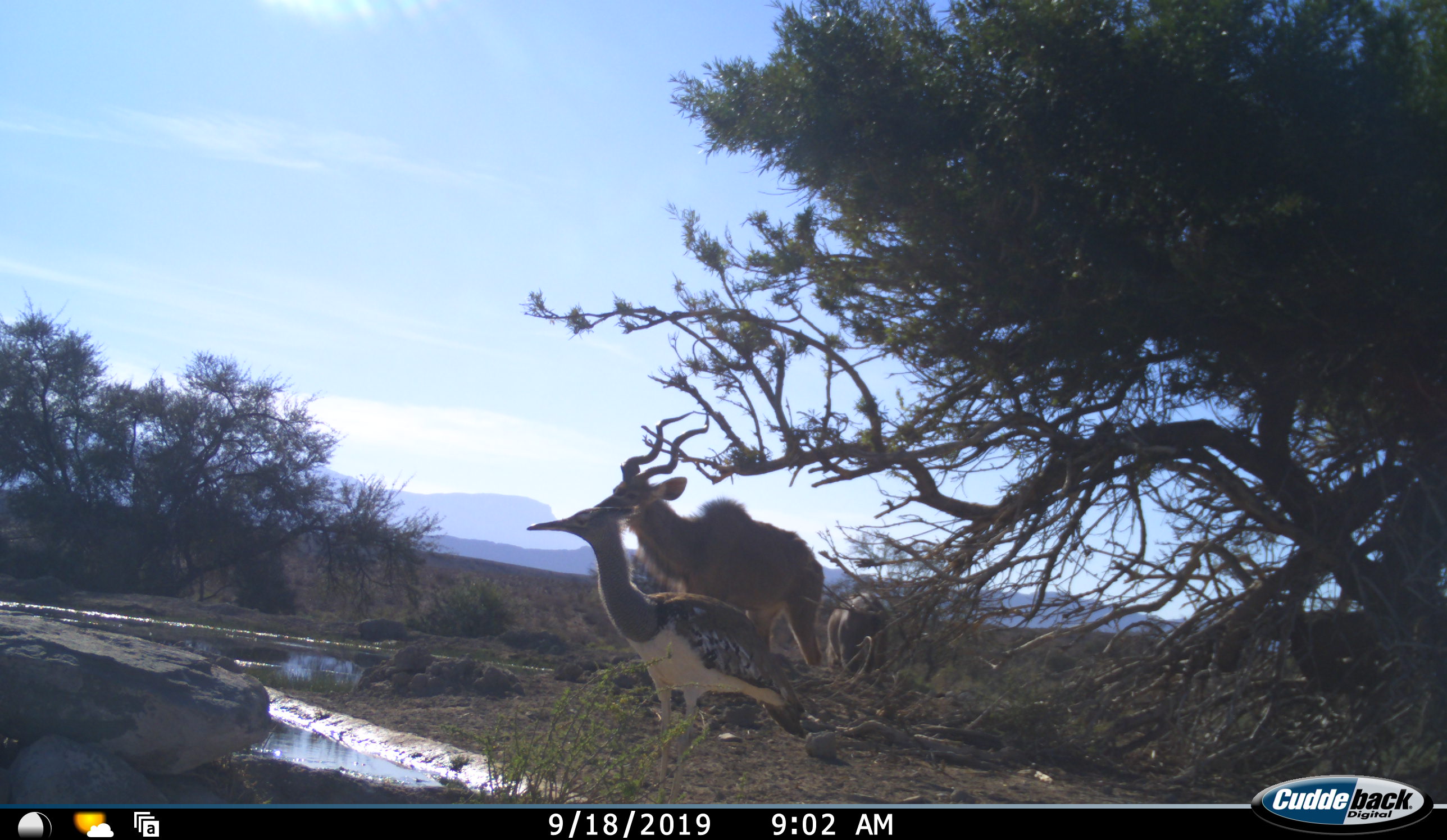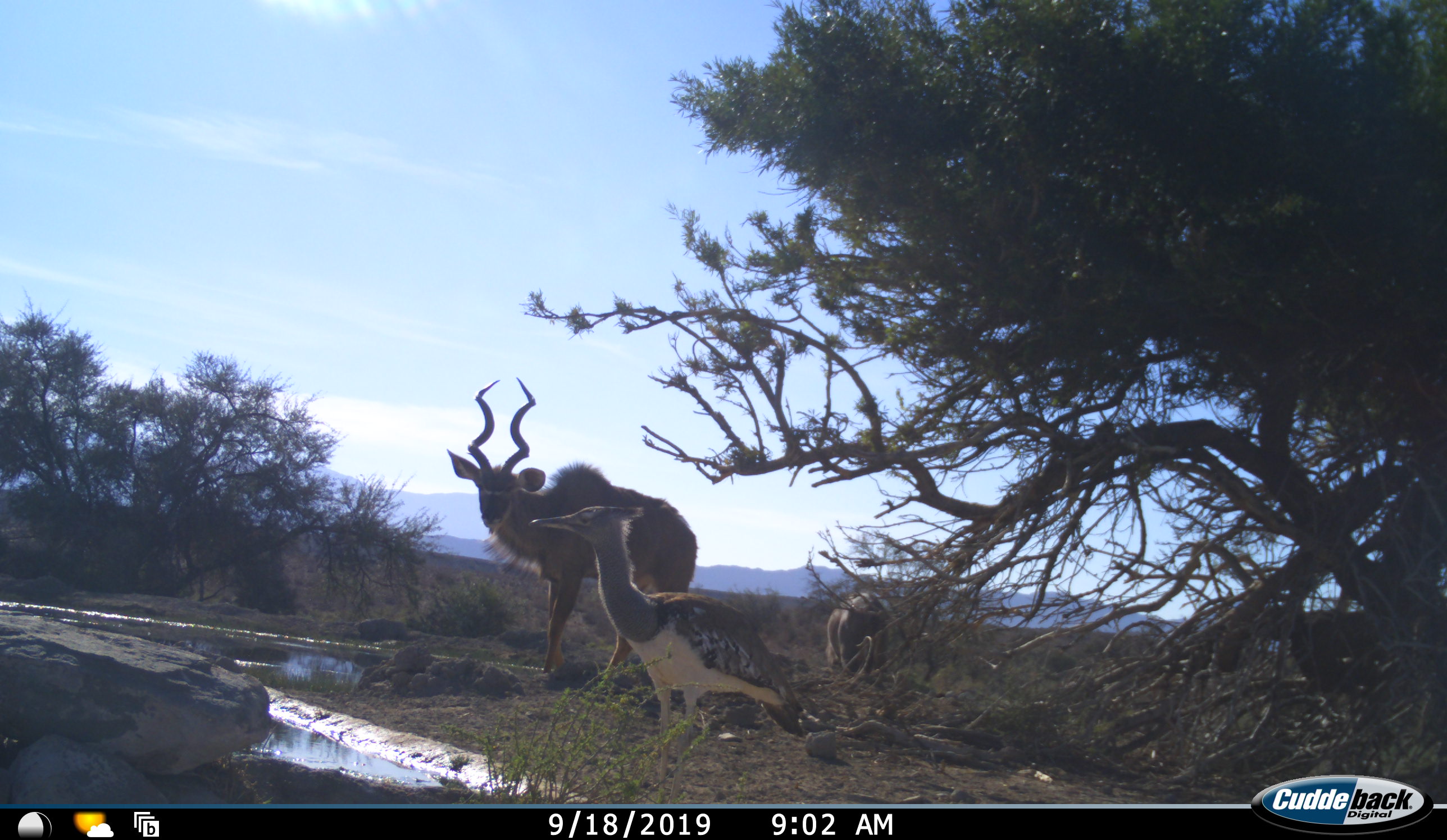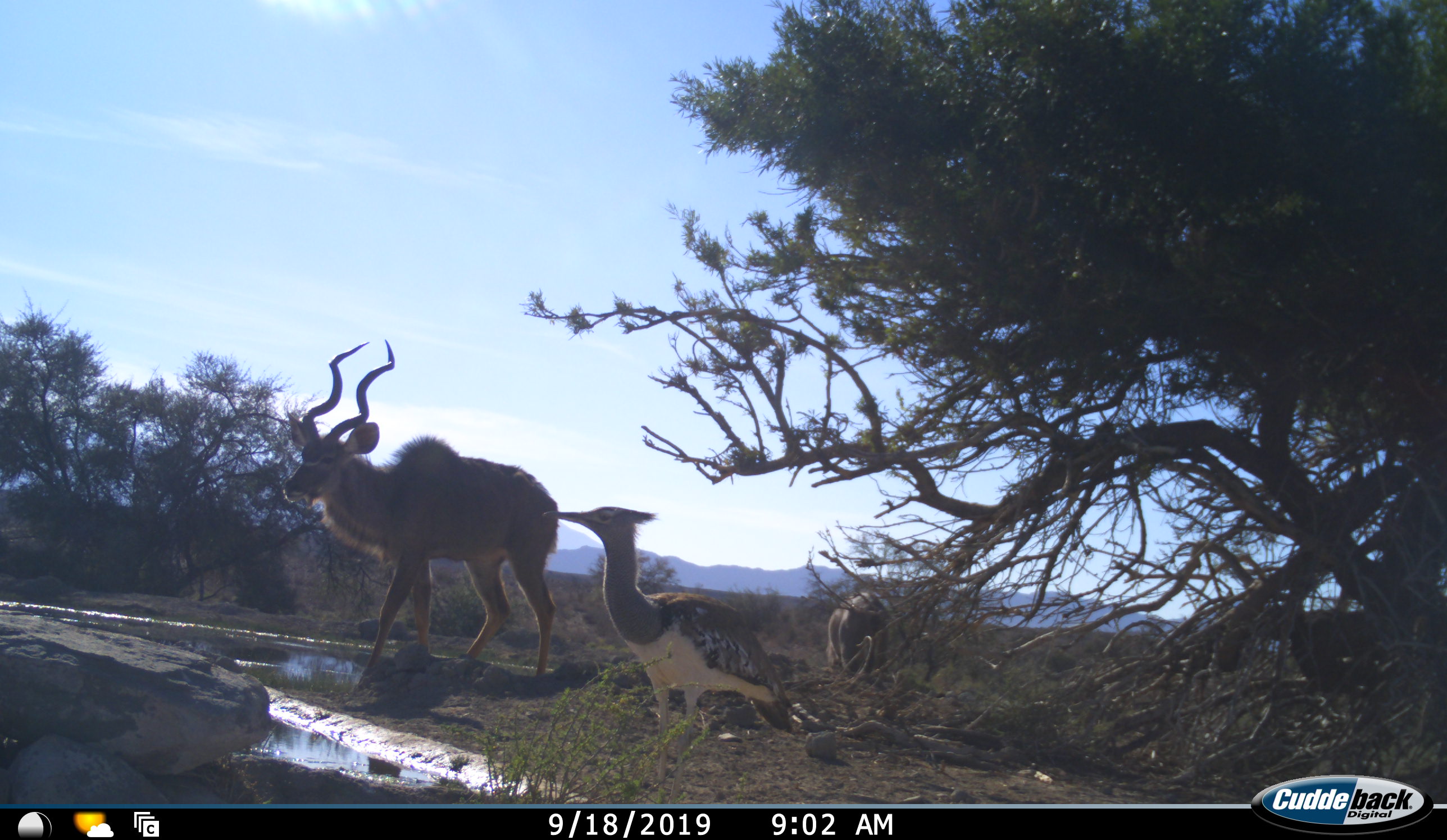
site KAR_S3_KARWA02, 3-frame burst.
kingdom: Animalia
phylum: Chordata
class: Aves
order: Otidiformes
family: Otididae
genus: Ardeotis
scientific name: Ardeotis kori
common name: kori bustard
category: bustardkori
Bustardkori (kori bustard) (Ardeotis kori), count 1. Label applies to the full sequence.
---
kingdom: Animalia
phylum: Chordata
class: Mammalia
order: Artiodactyla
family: Bovidae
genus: Tragelaphus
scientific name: Tragelaphus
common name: kudu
Kudu (Tragelaphus), count 2. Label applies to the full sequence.